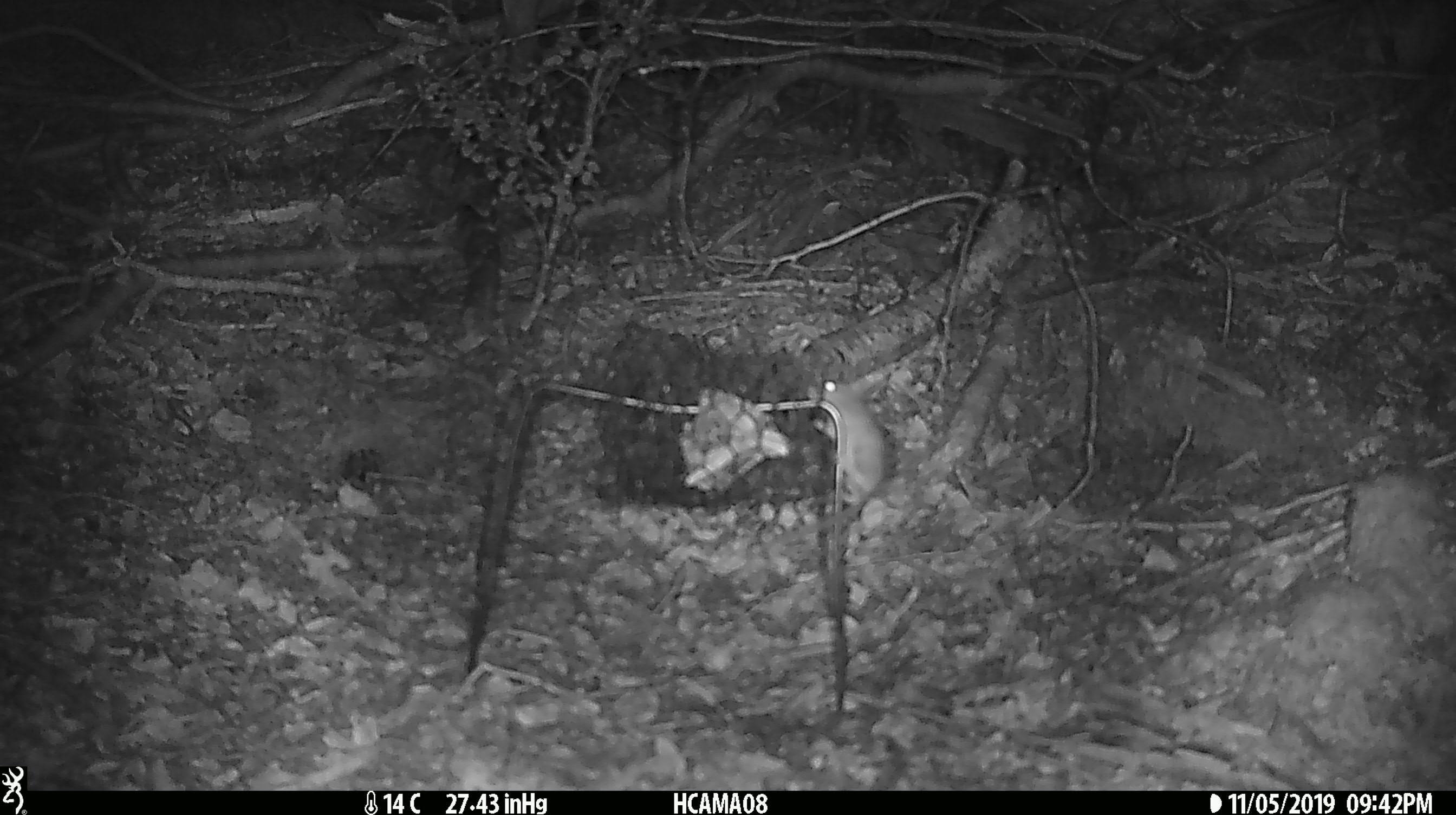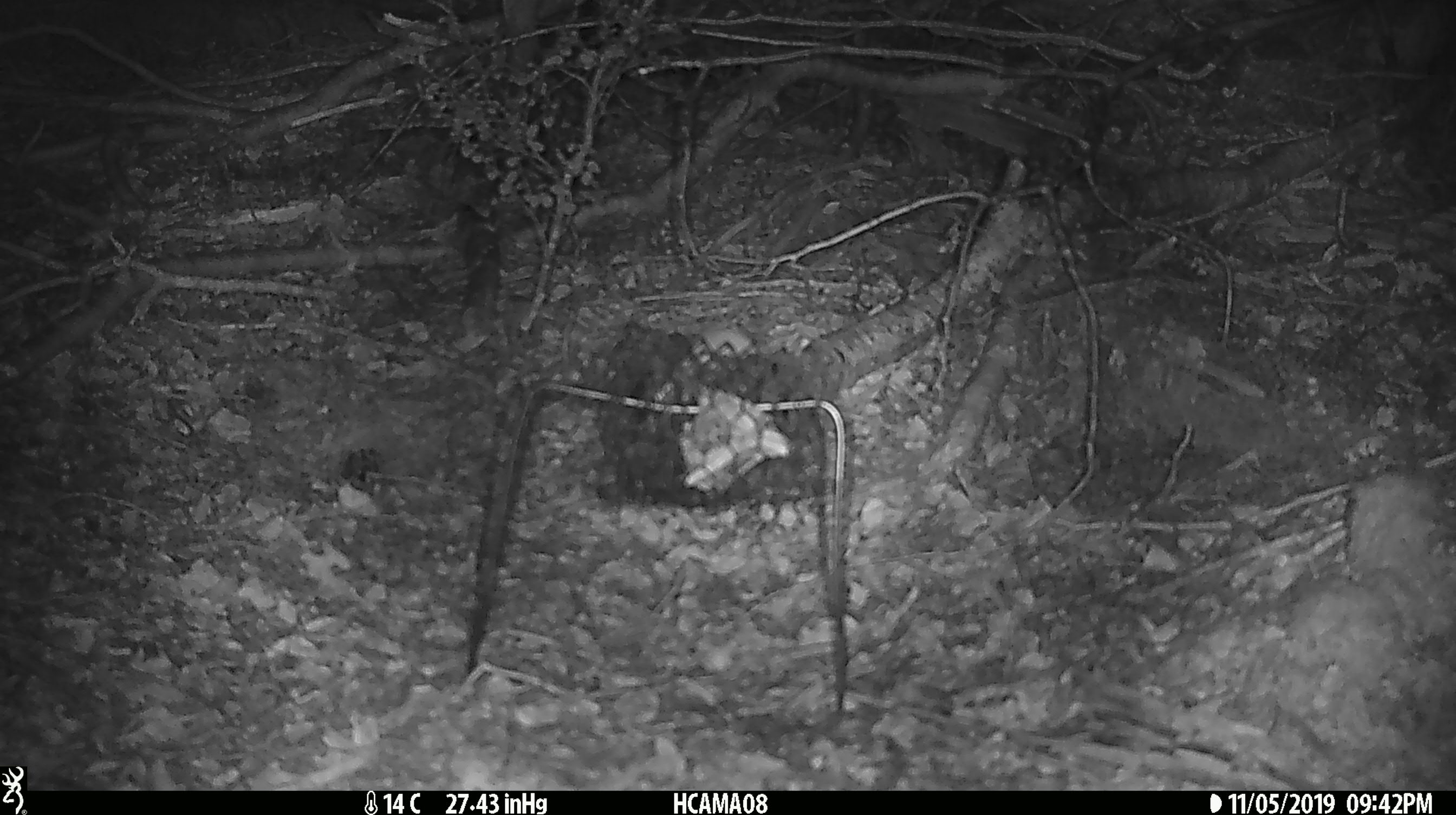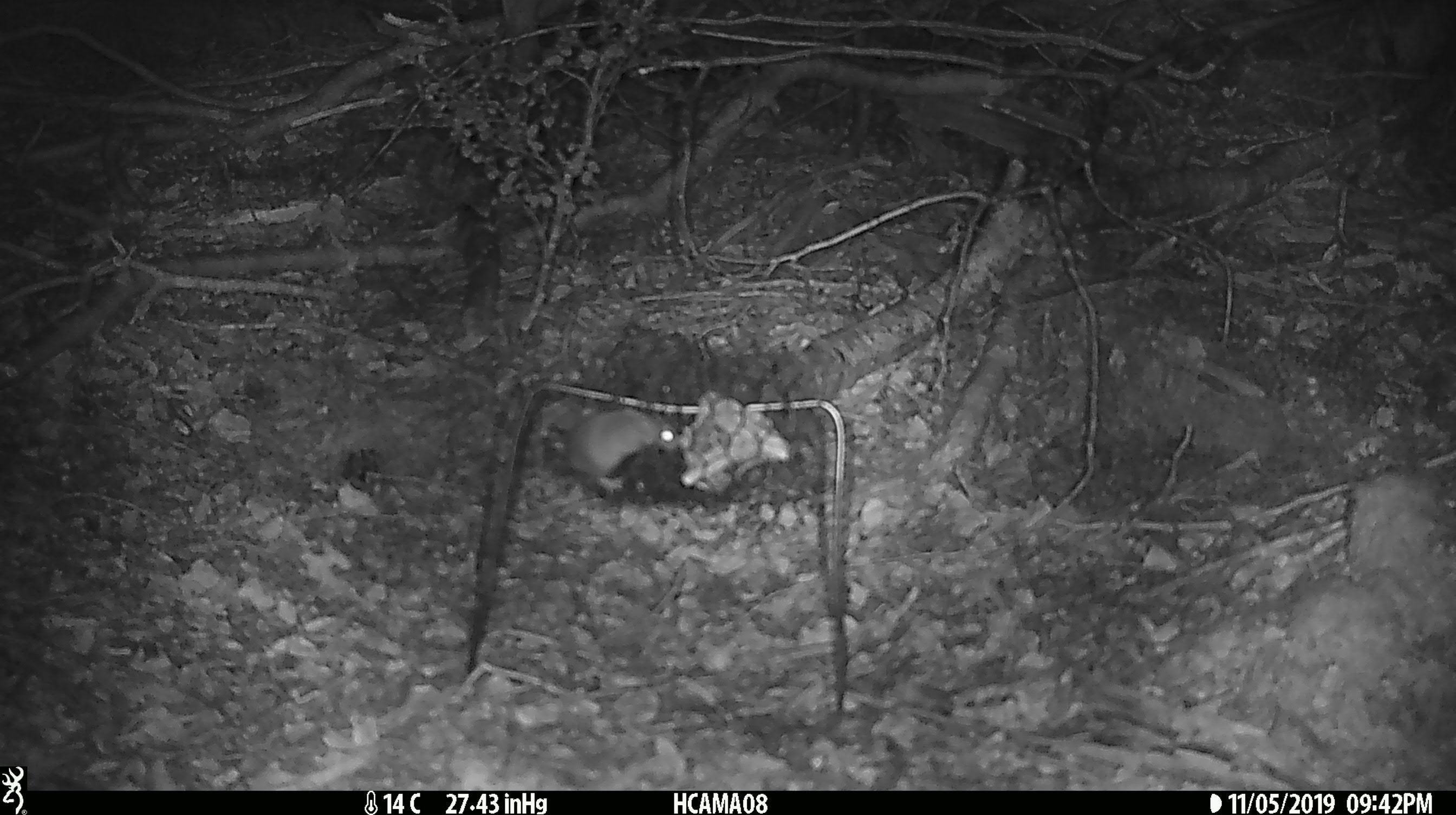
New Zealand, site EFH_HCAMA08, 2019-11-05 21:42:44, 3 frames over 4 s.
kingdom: Animalia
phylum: Chordata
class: Mammalia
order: Rodentia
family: Muridae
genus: Mus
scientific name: Mus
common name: mouse